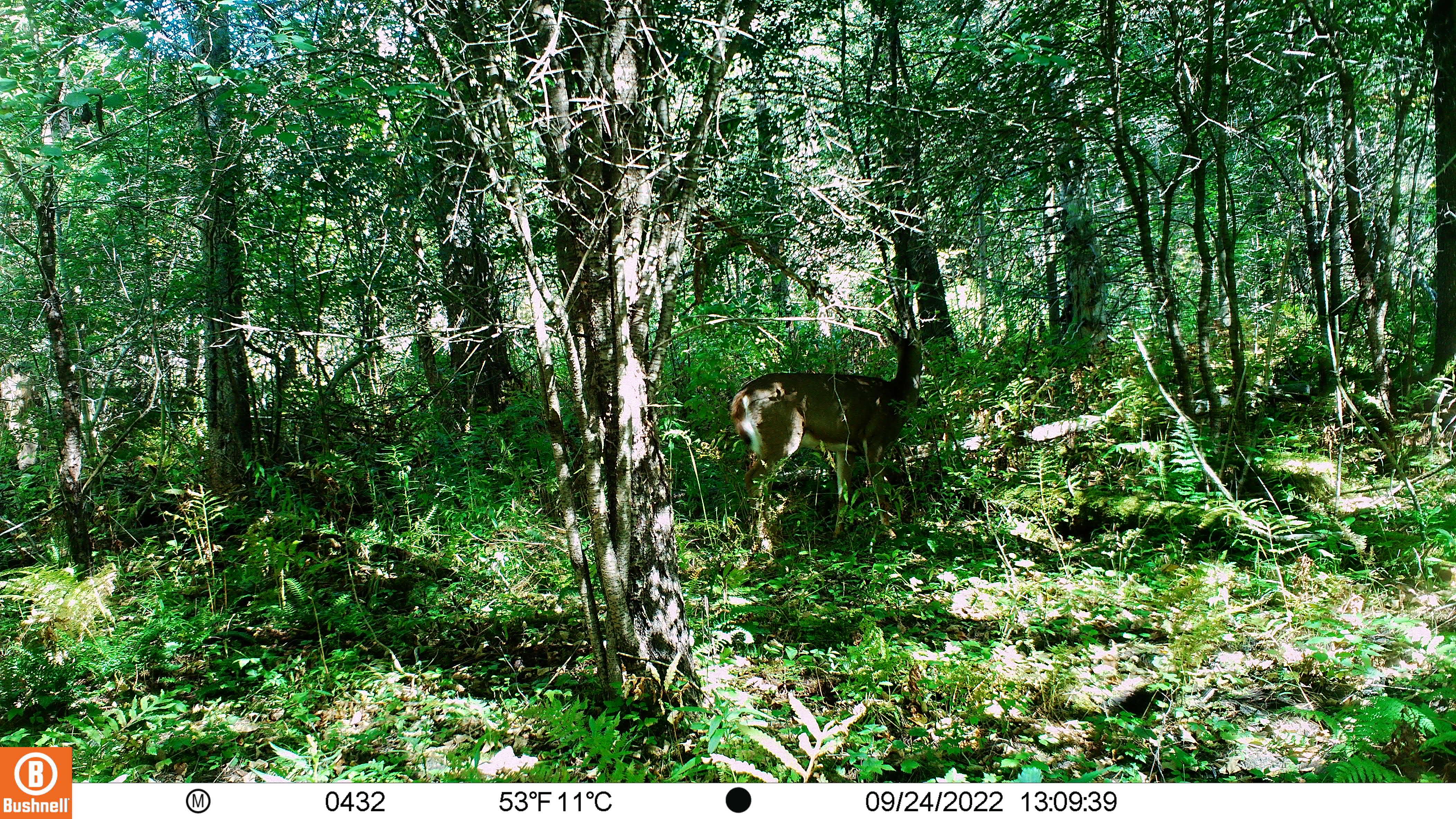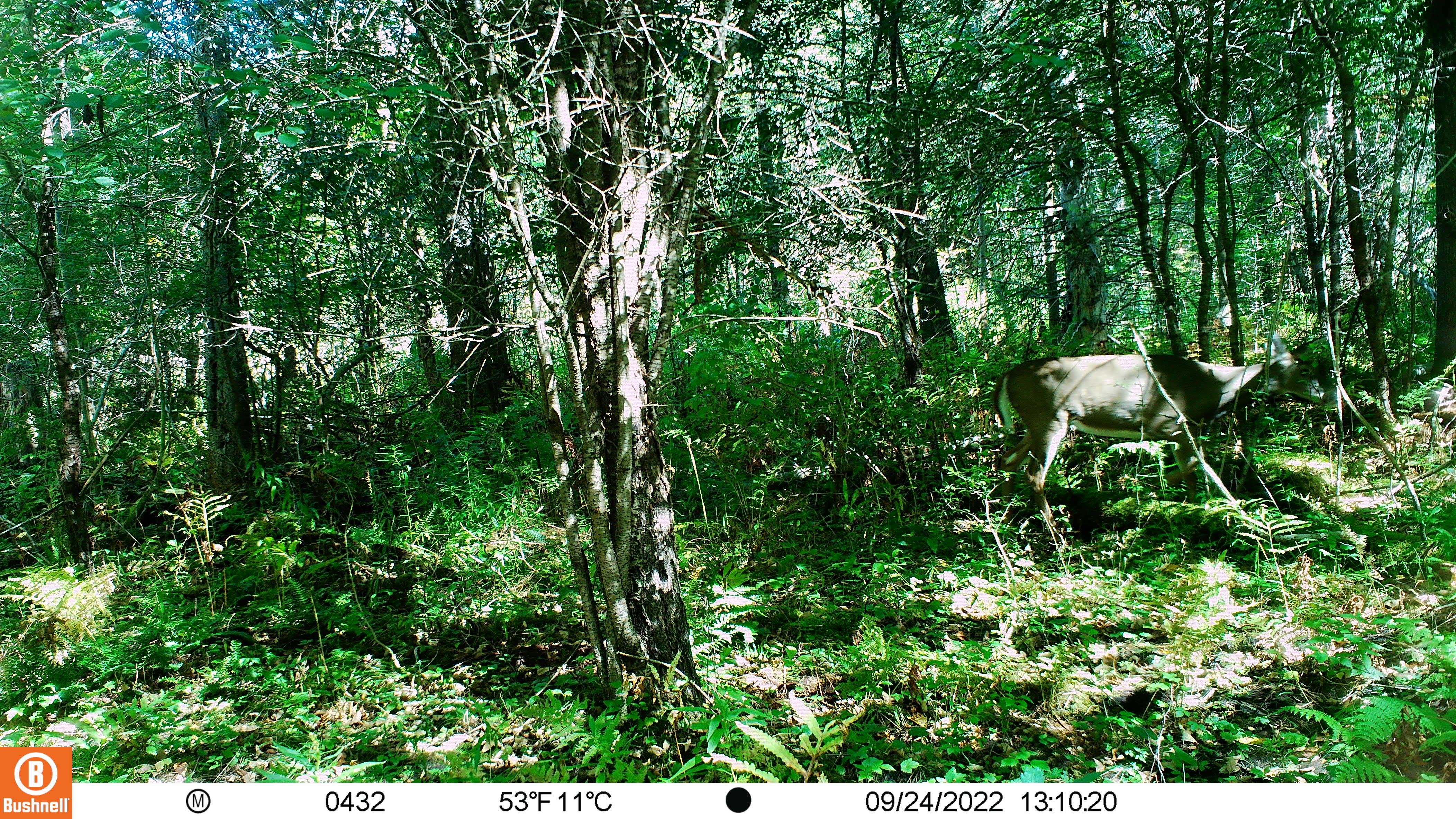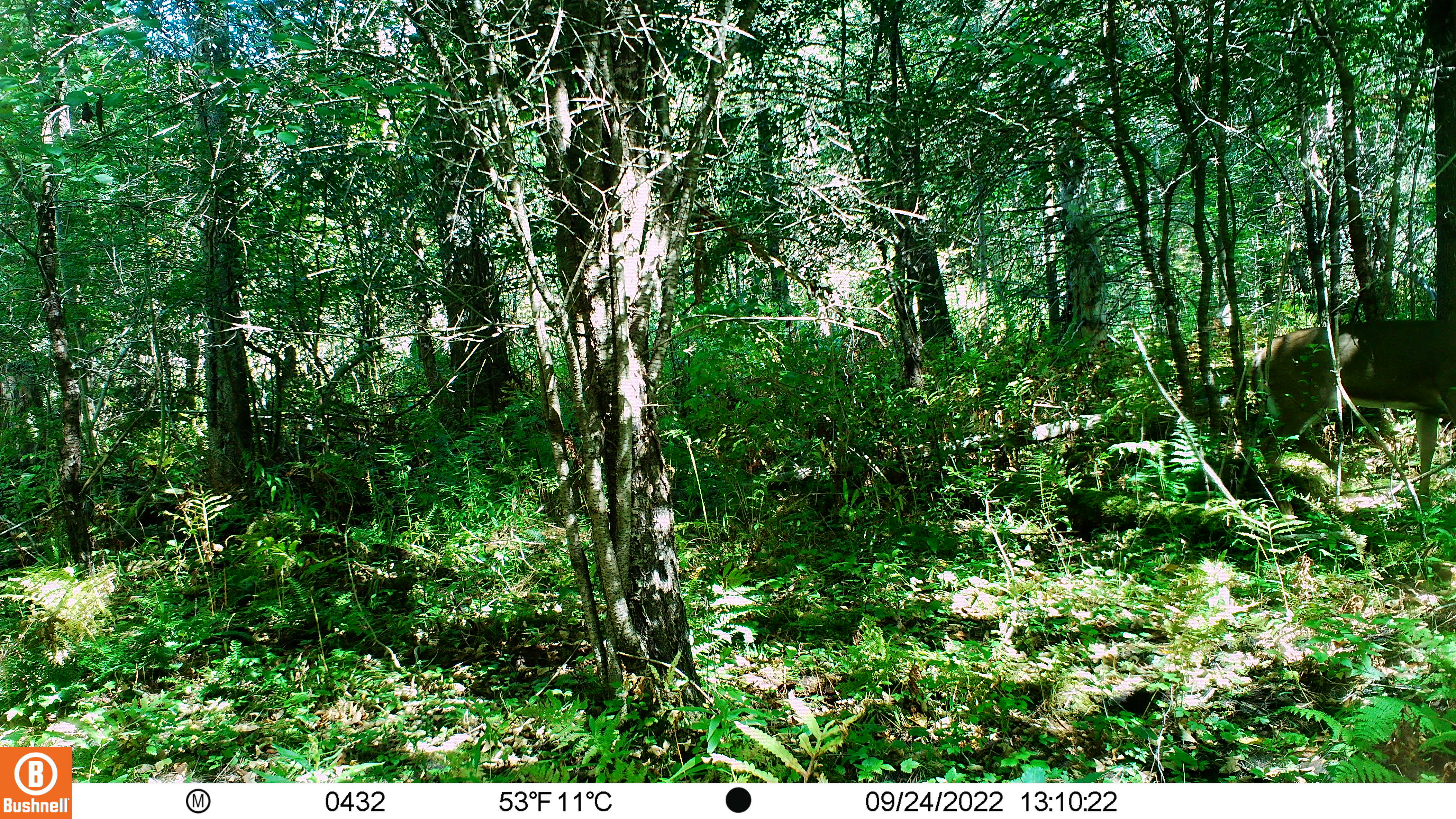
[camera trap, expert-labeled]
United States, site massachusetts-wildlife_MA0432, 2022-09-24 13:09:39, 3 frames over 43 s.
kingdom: Animalia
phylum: Chordata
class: Mammalia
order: Artiodactyla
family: Cervidae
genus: Odocoileus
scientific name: Odocoileus virginianus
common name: white-tailed deer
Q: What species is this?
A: White-tailed deer (Odocoileus virginianus).